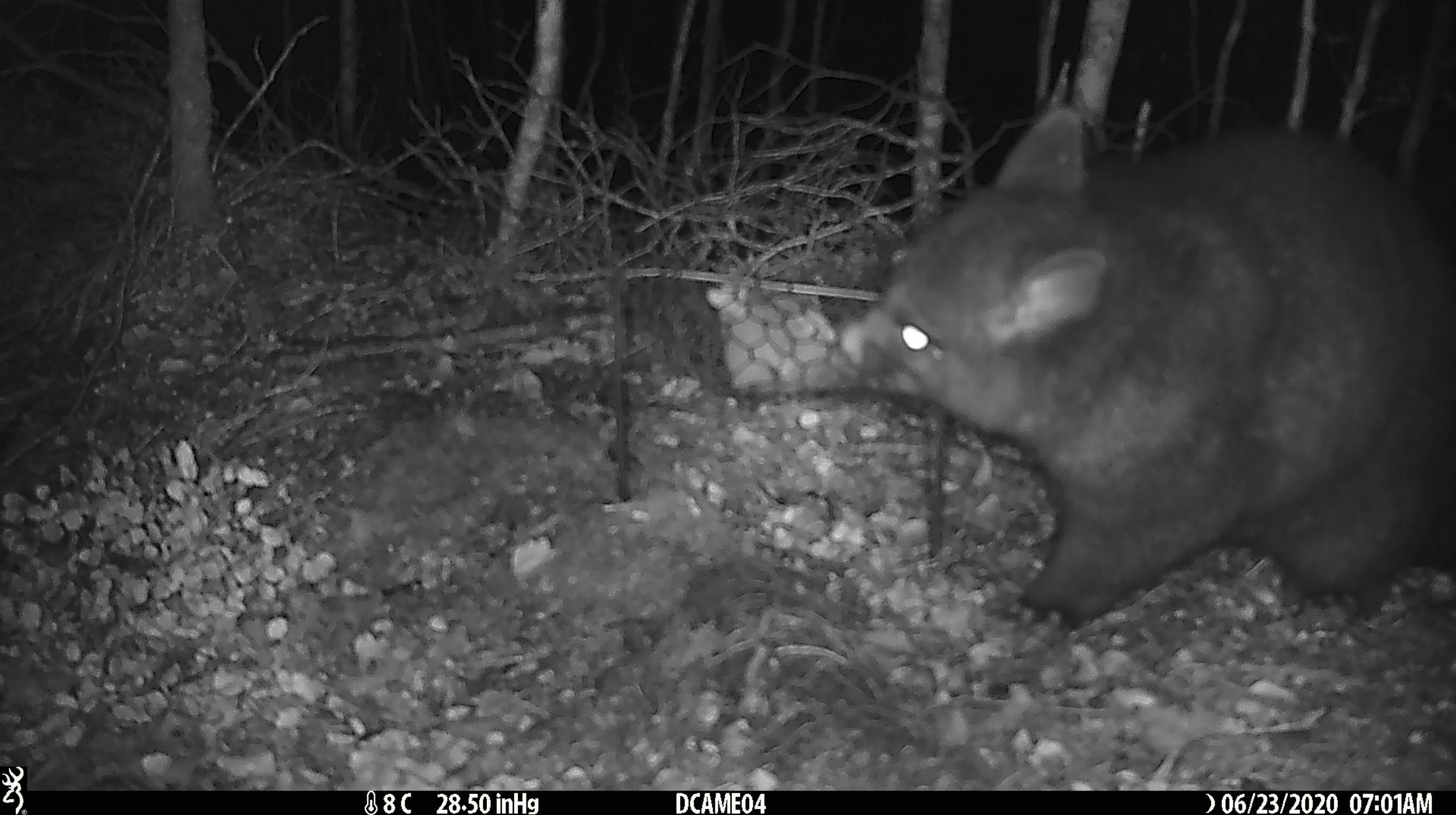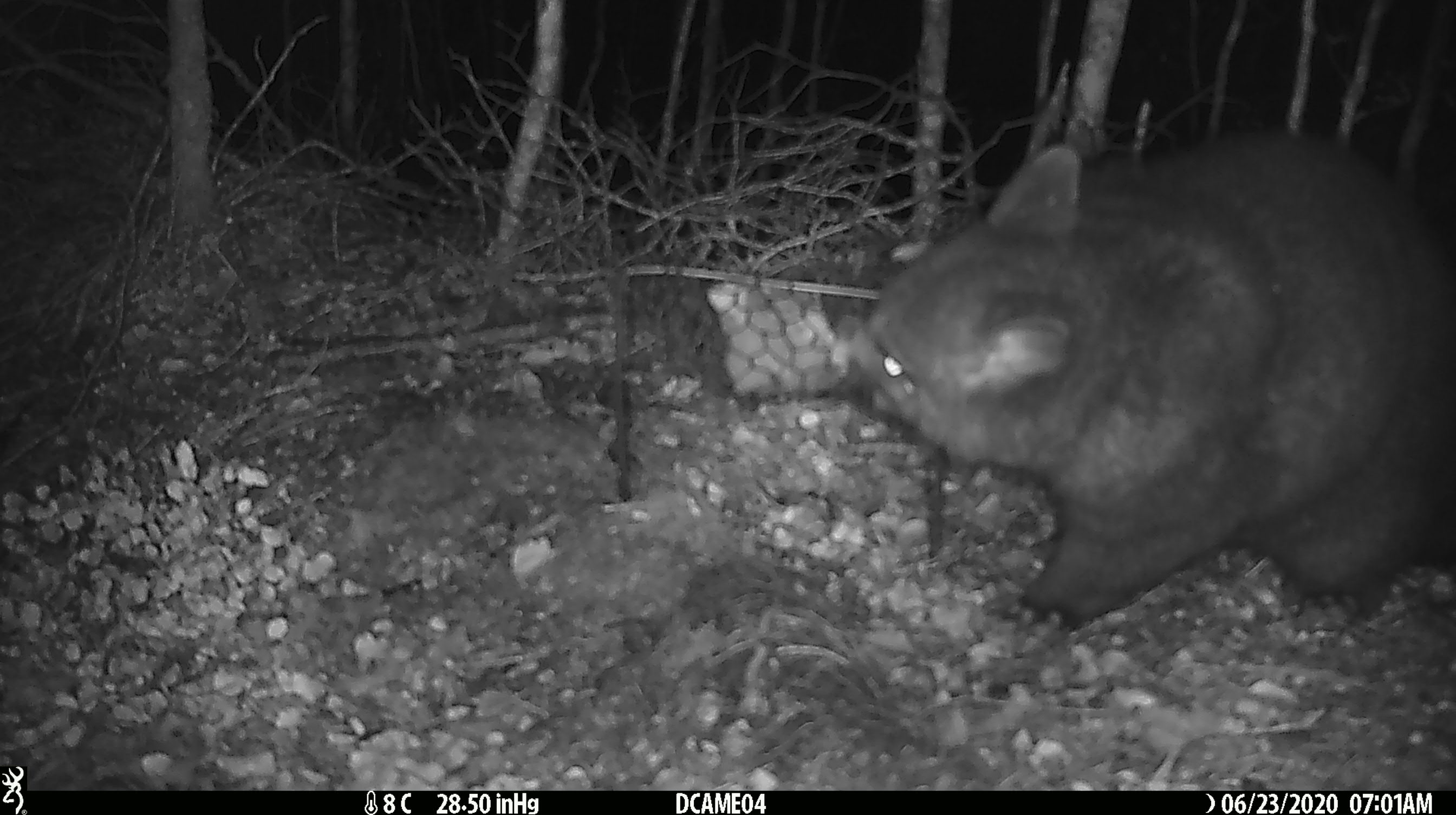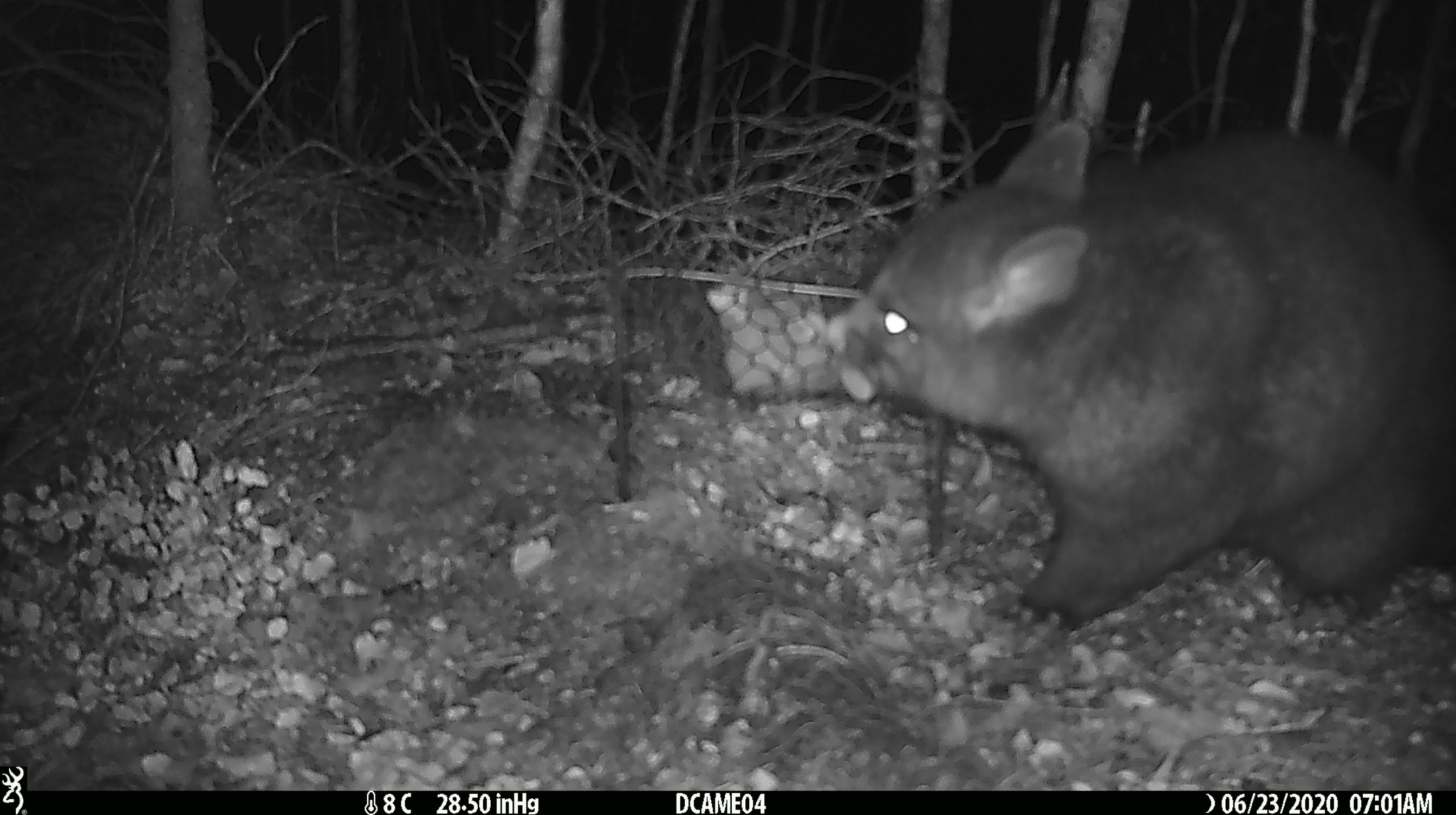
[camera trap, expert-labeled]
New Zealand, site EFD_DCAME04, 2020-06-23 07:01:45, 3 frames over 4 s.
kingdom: Animalia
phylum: Chordata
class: Mammalia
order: Diprotodontia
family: Phalangeridae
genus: Trichosurus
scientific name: Trichosurus vulpecula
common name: common brushtail possum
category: possum